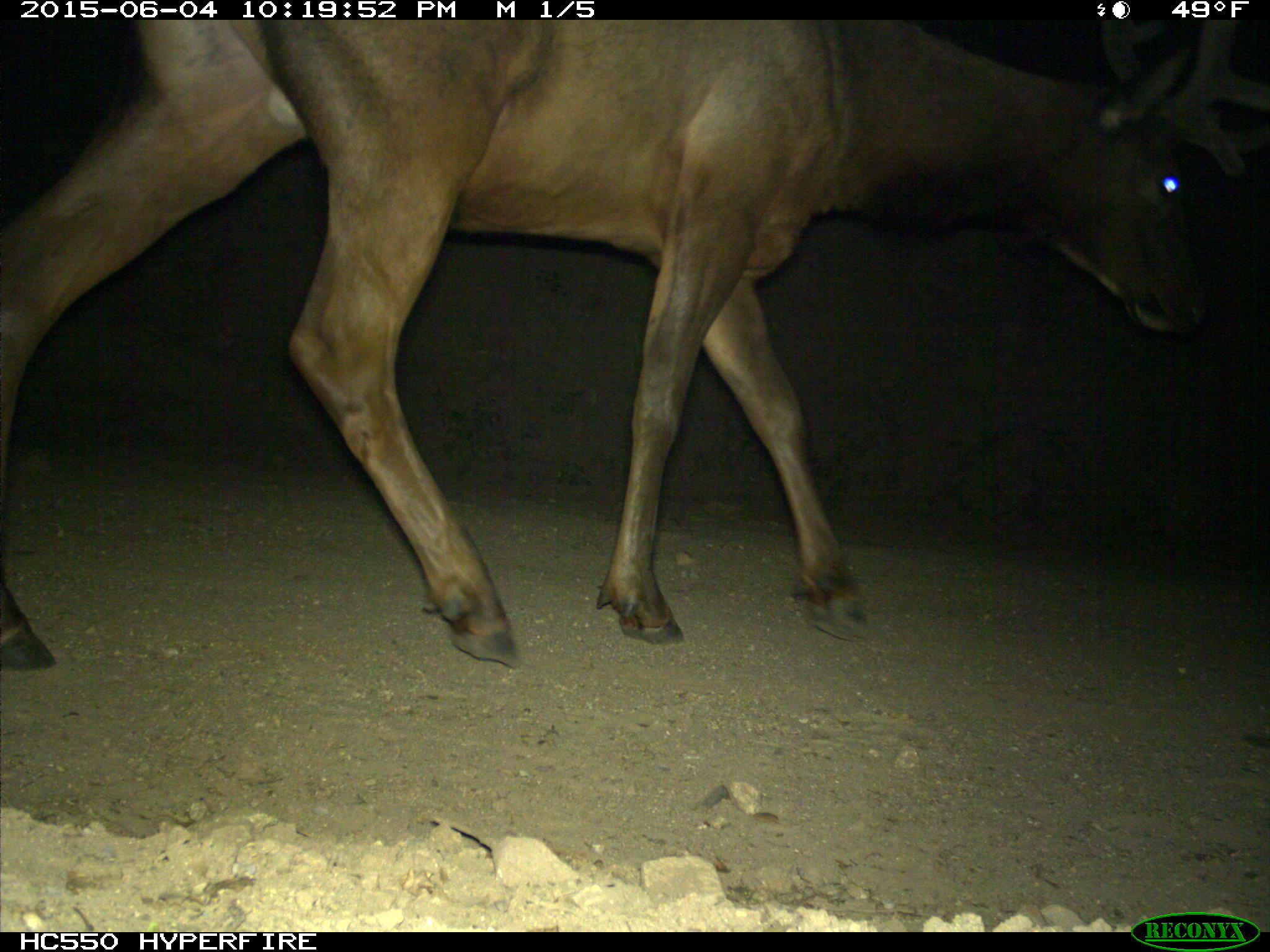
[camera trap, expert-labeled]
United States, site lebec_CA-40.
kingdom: Animalia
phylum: Chordata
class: Mammalia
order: Artiodactyla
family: Cervidae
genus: Cervus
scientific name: Cervus canadensis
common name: elk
Cervus canadensis (elk).